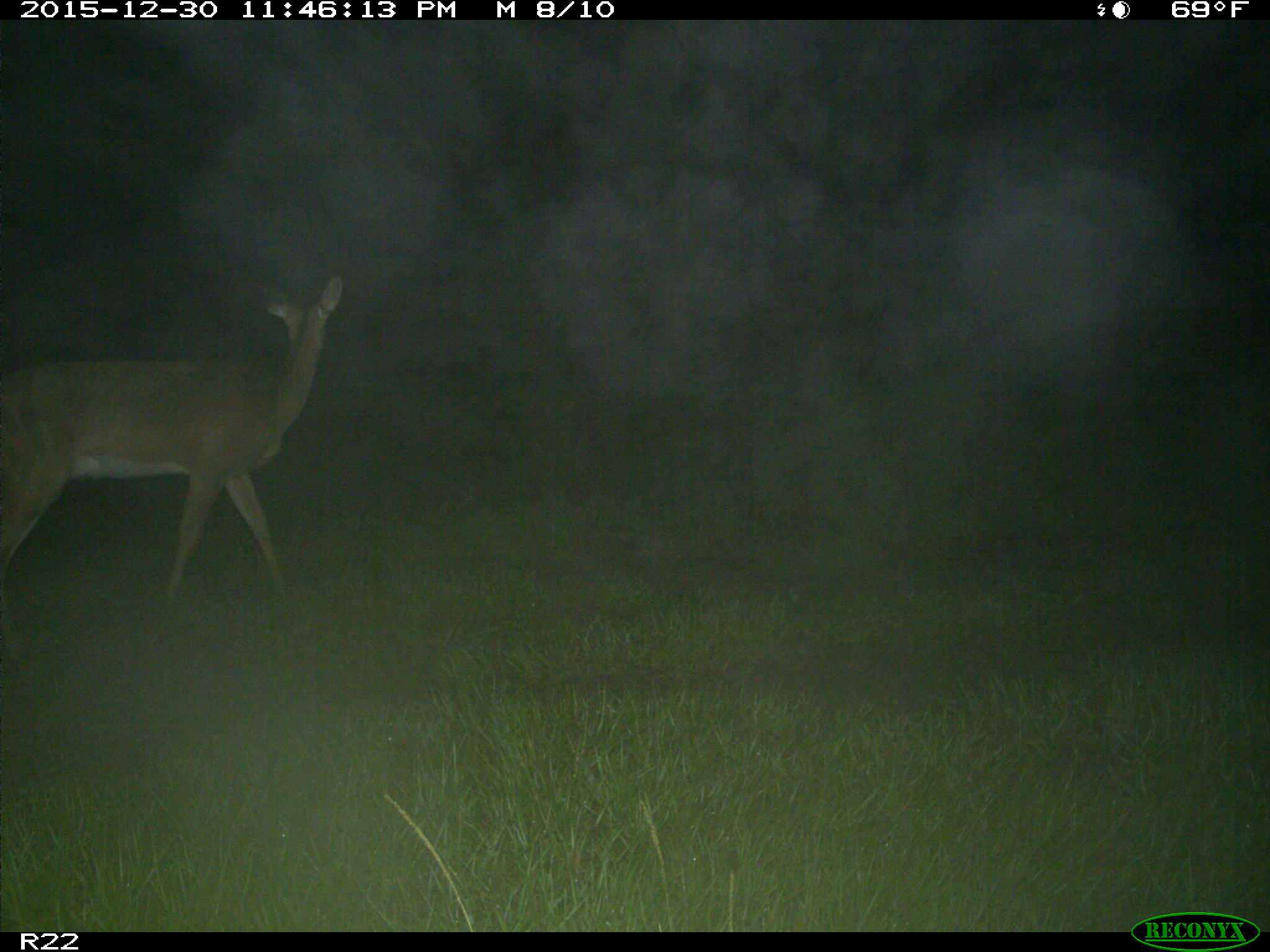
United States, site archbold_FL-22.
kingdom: Animalia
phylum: Chordata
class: Mammalia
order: Artiodactyla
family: Cervidae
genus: Odocoileus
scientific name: Odocoileus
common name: deer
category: unidentified deer